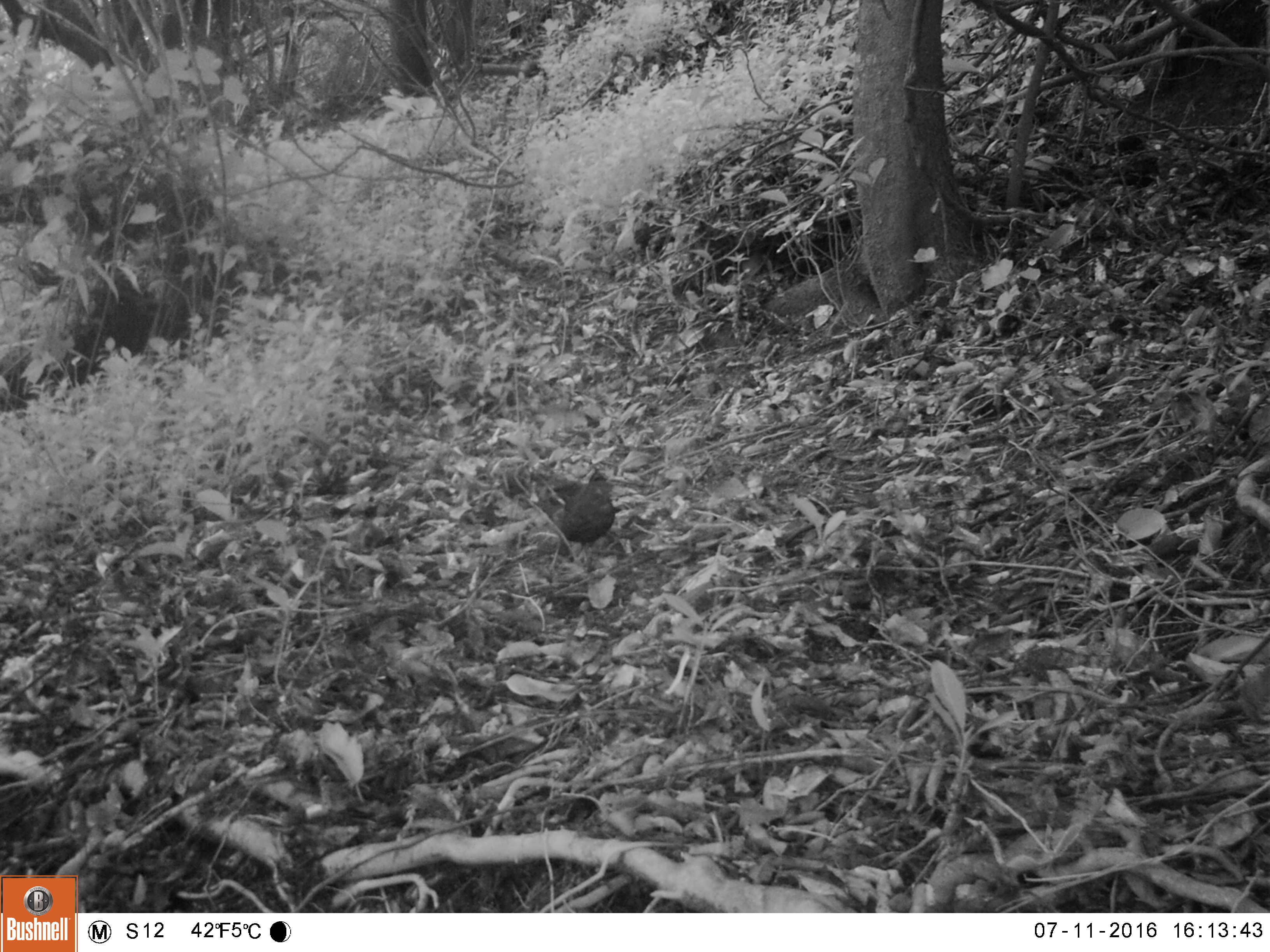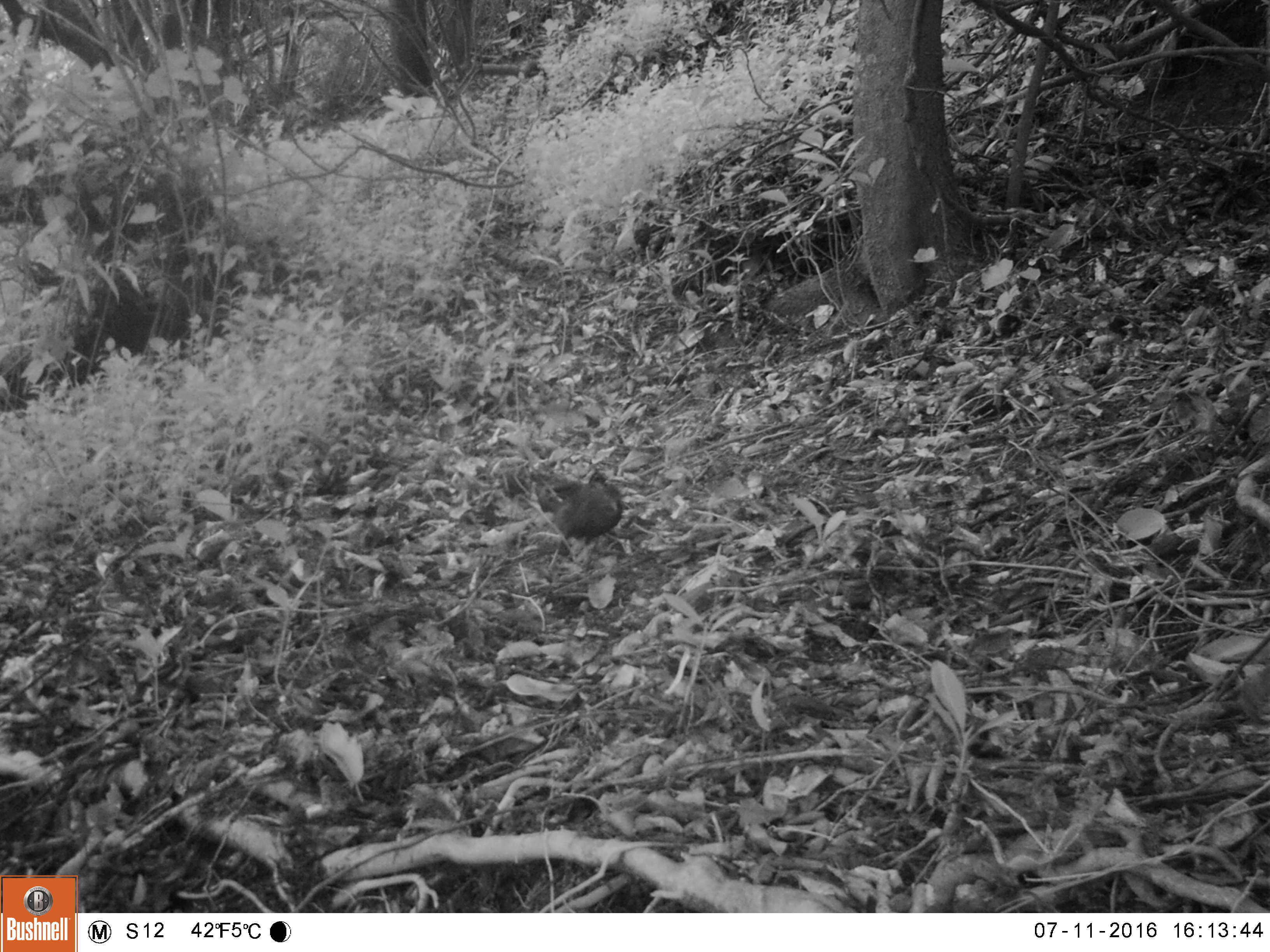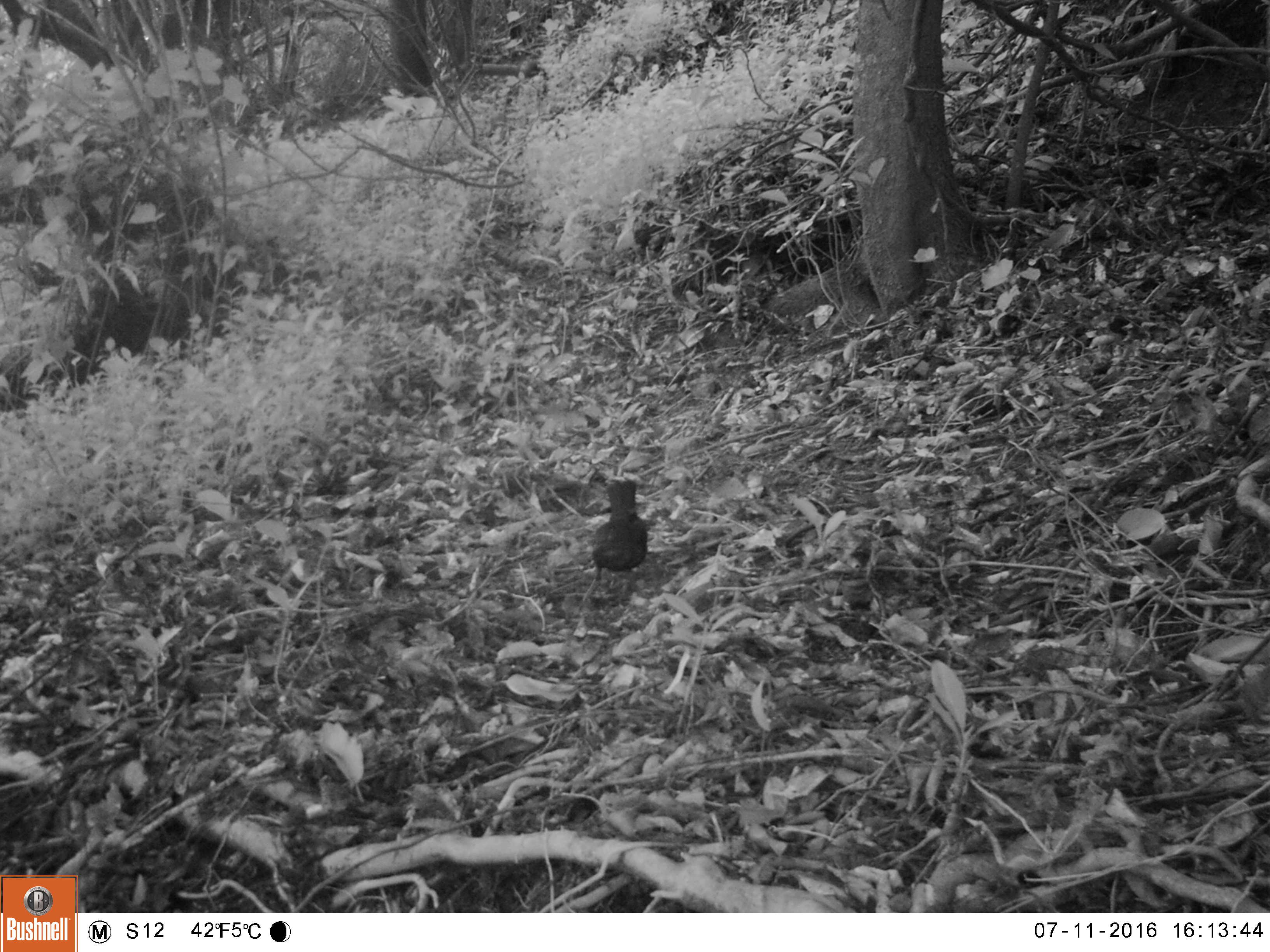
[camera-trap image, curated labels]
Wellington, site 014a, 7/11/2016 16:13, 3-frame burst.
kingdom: Animalia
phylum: Chordata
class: Aves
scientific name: Aves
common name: bird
Bird (Aves).